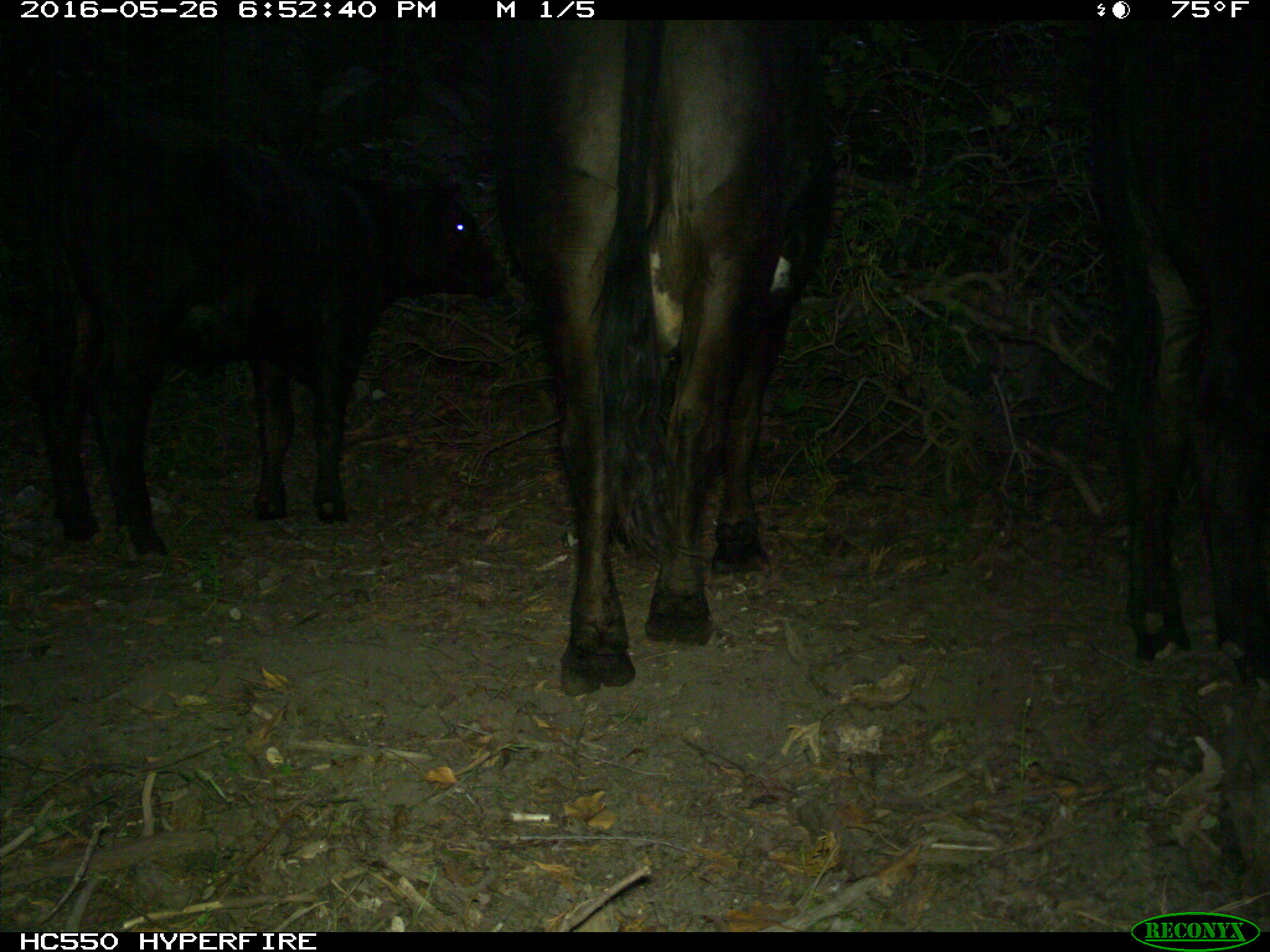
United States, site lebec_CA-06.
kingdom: Animalia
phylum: Chordata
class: Mammalia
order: Artiodactyla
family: Bovidae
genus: Bos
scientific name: Bos taurus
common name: domestic cow